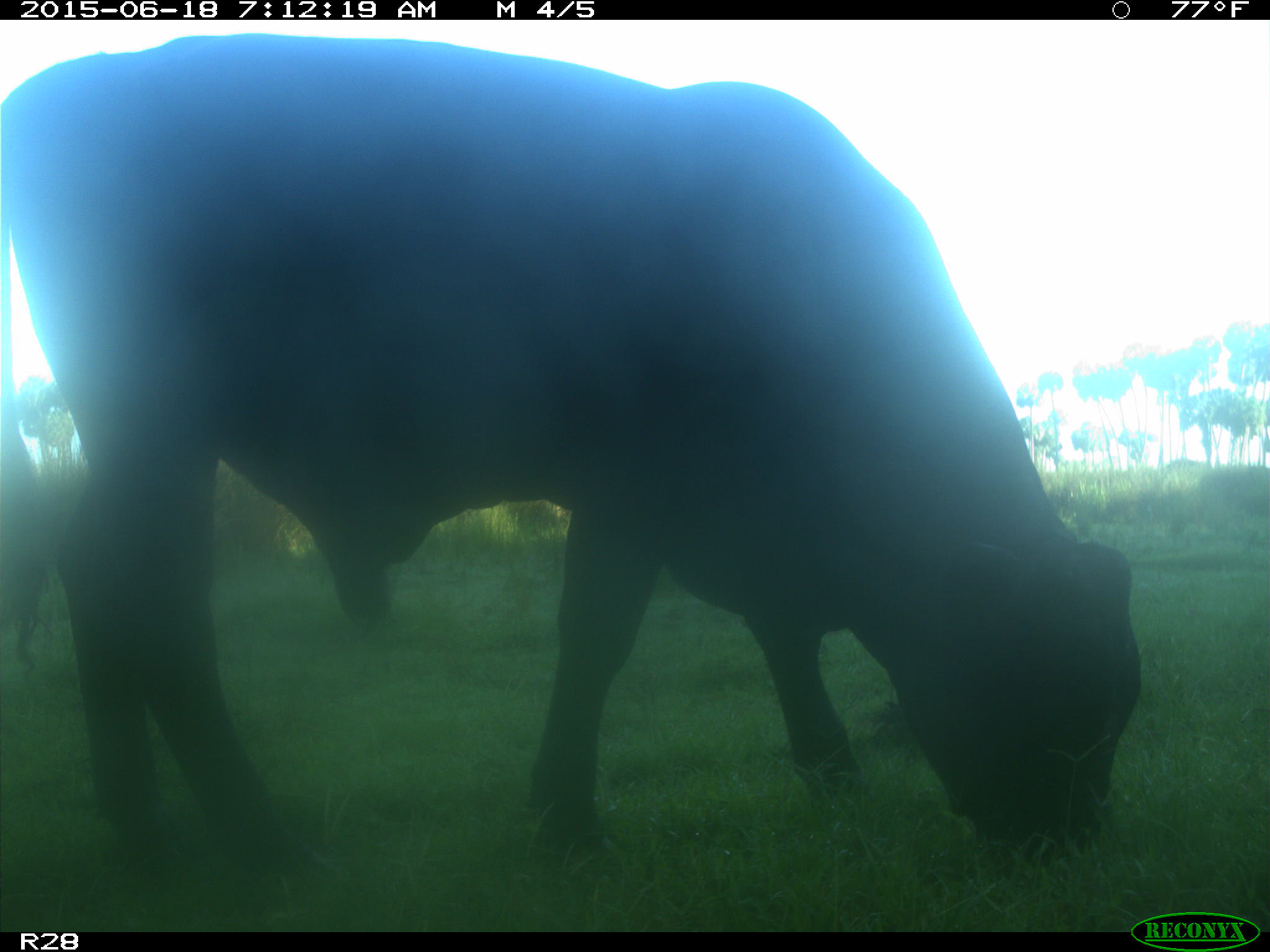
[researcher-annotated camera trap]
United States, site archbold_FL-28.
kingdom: Animalia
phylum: Chordata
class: Mammalia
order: Artiodactyla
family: Bovidae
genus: Bos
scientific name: Bos taurus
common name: domestic cow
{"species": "Bos taurus (domestic cow)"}